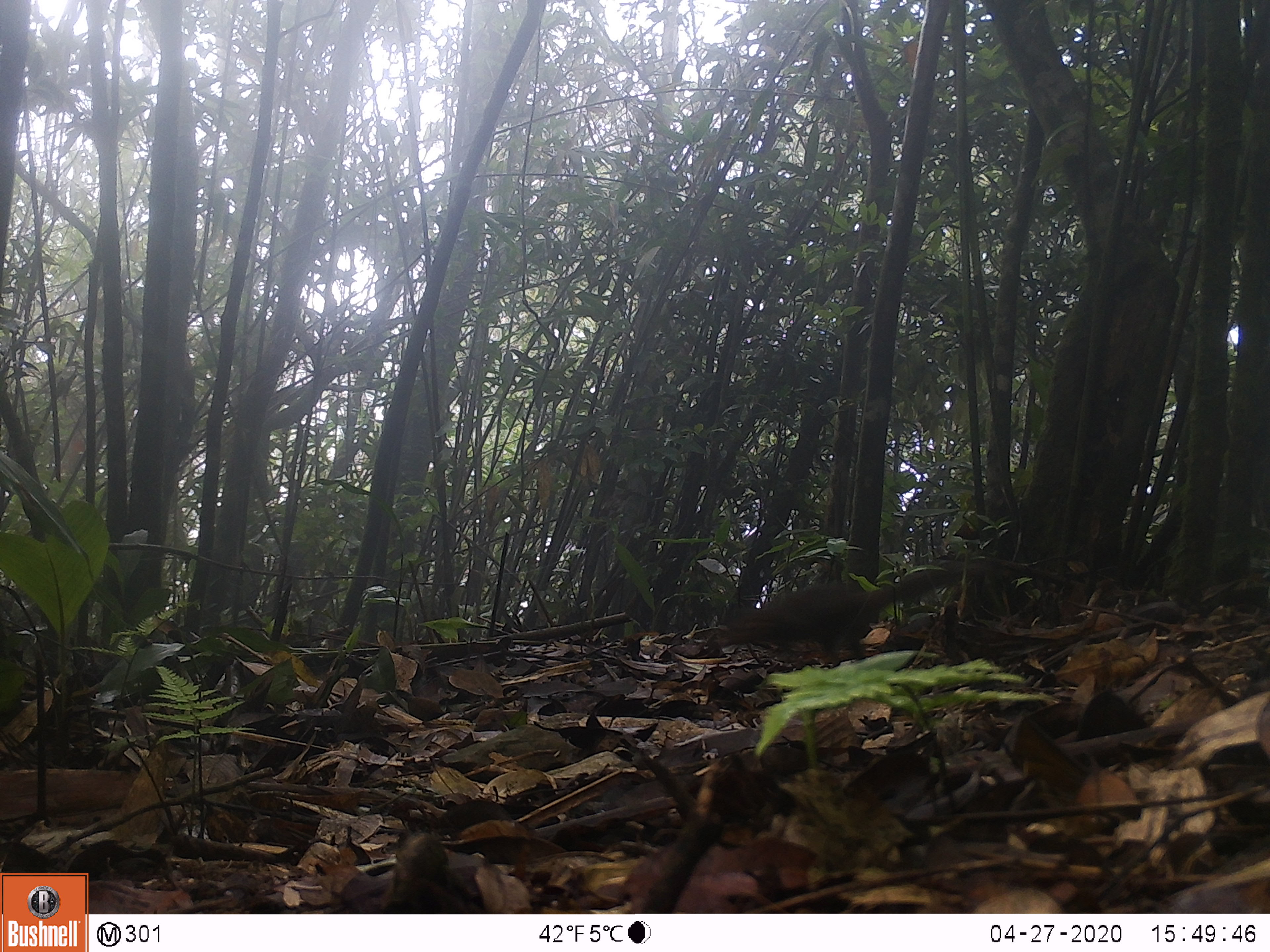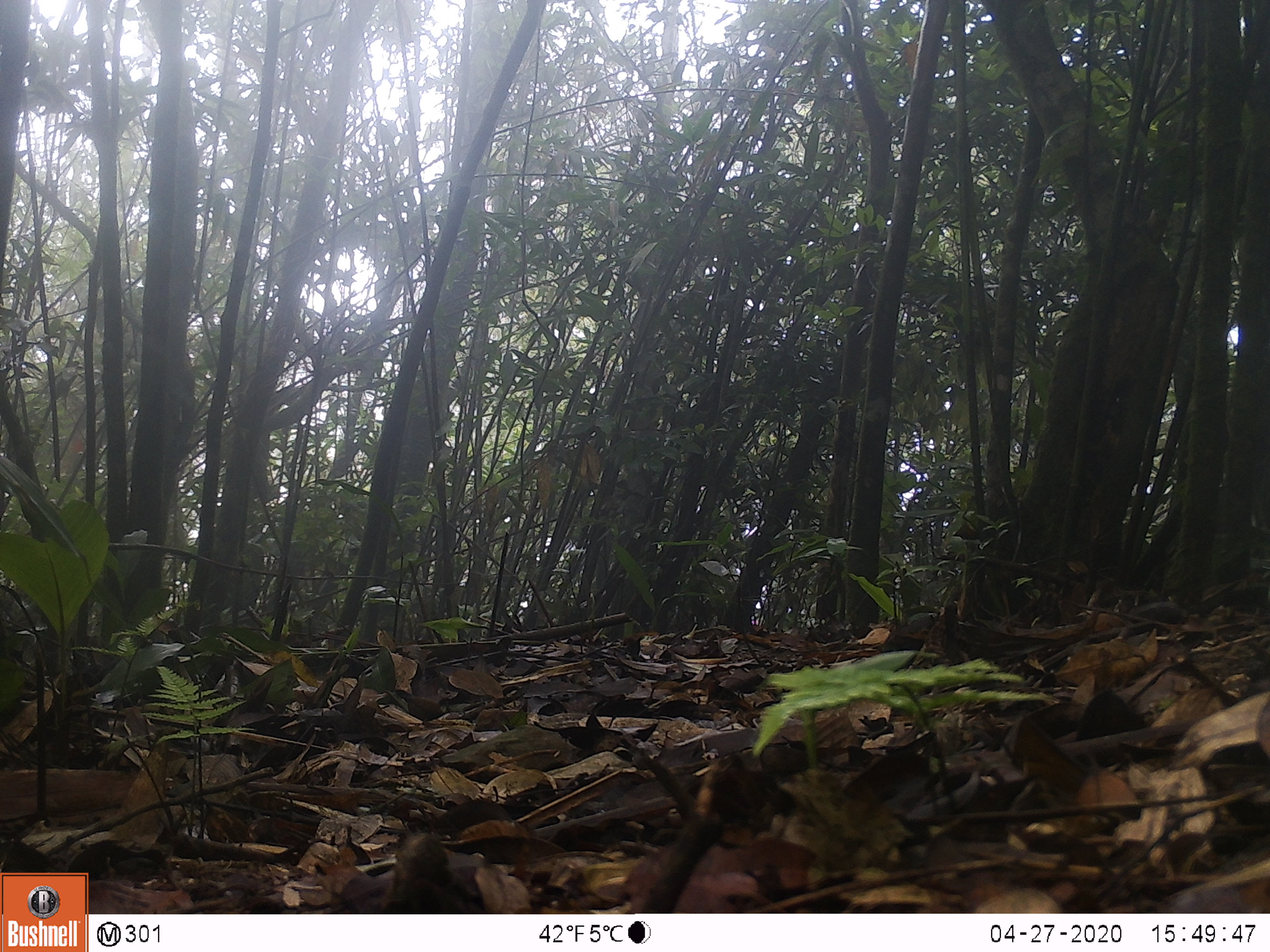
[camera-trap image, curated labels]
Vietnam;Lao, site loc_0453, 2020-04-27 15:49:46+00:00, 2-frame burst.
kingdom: Animalia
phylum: Chordata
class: Mammalia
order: Scandentia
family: Tupaiidae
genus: Tupaia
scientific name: Tupaia belangeri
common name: northern treeshrew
Northern treeshrew (Tupaia belangeri). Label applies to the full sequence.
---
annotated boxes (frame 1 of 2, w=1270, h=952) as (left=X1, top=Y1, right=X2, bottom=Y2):
northern treeshrew: (left=716, top=560, right=1071, bottom=671)